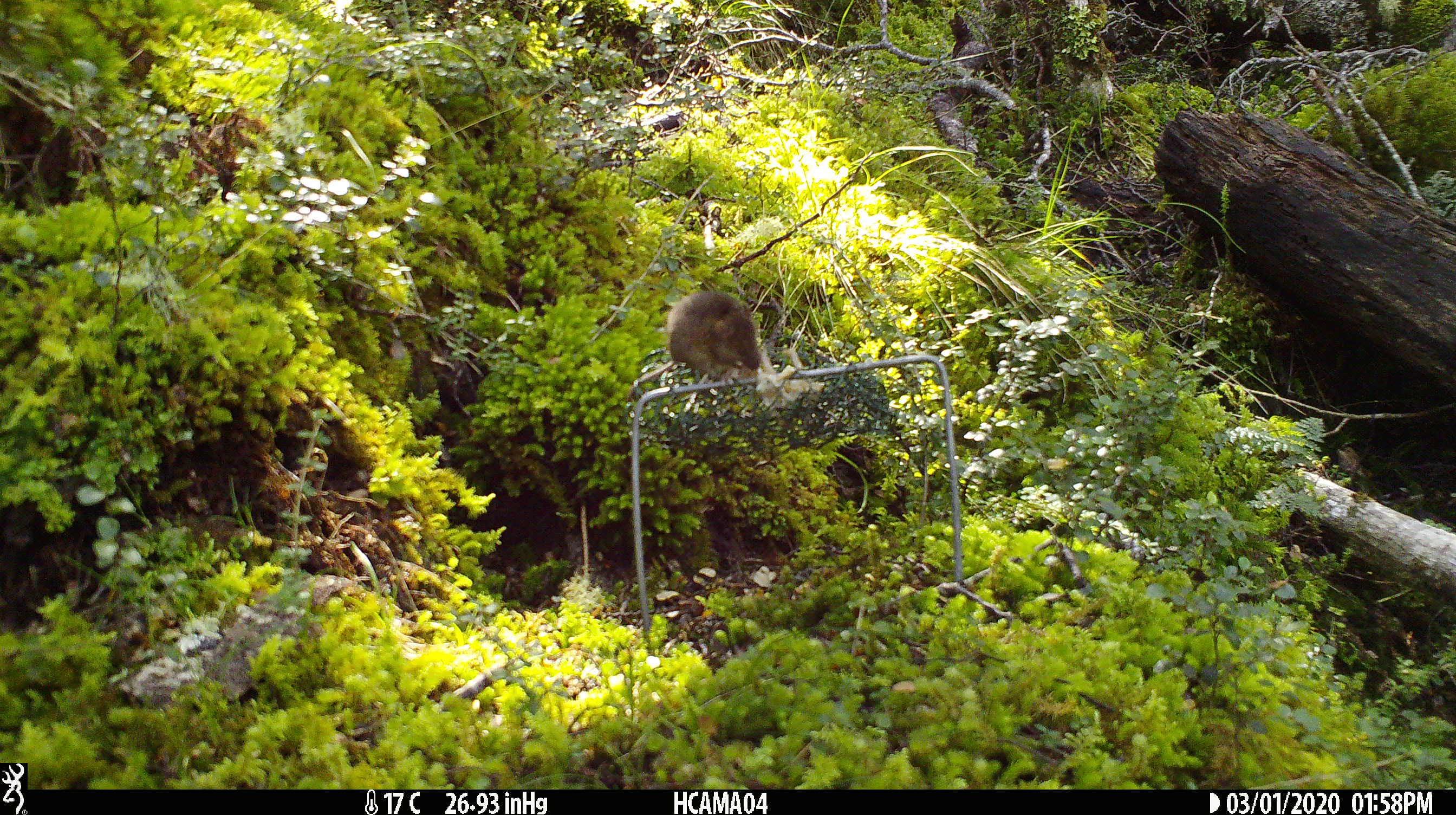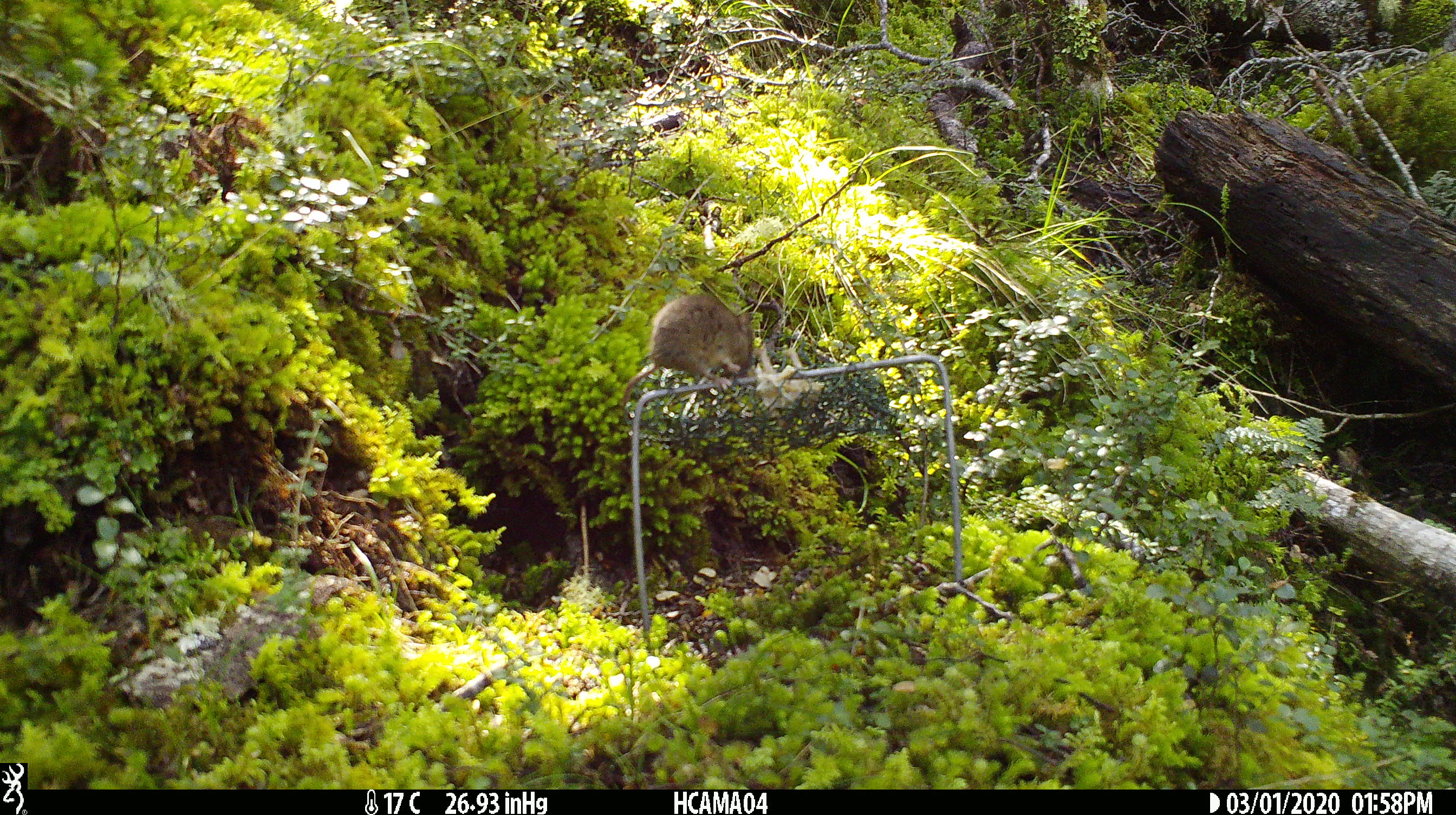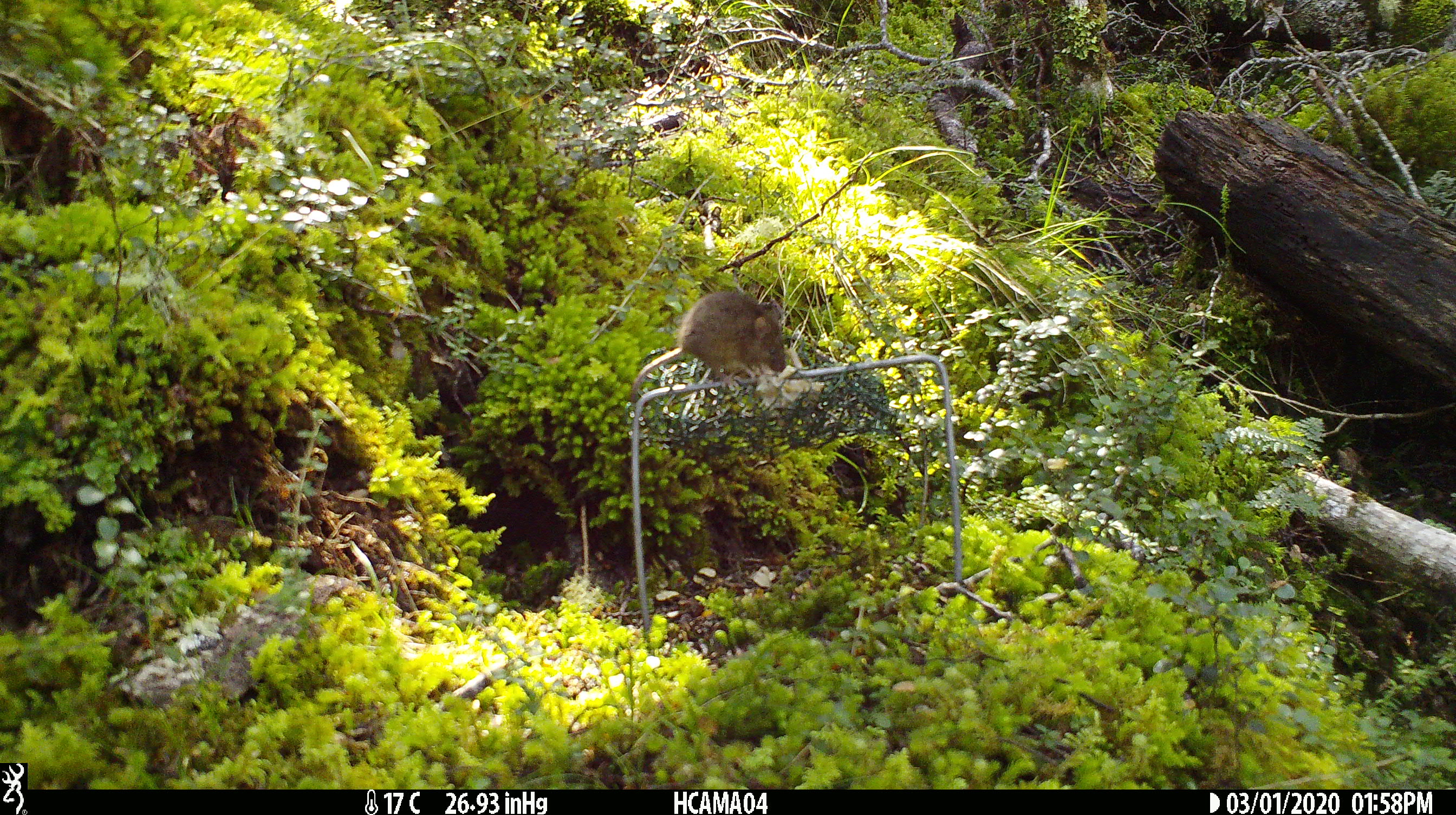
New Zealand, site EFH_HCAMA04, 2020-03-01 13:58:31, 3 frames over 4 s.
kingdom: Animalia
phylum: Chordata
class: Mammalia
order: Rodentia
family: Muridae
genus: Mus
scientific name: Mus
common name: mouse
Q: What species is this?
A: Mouse (Mus).